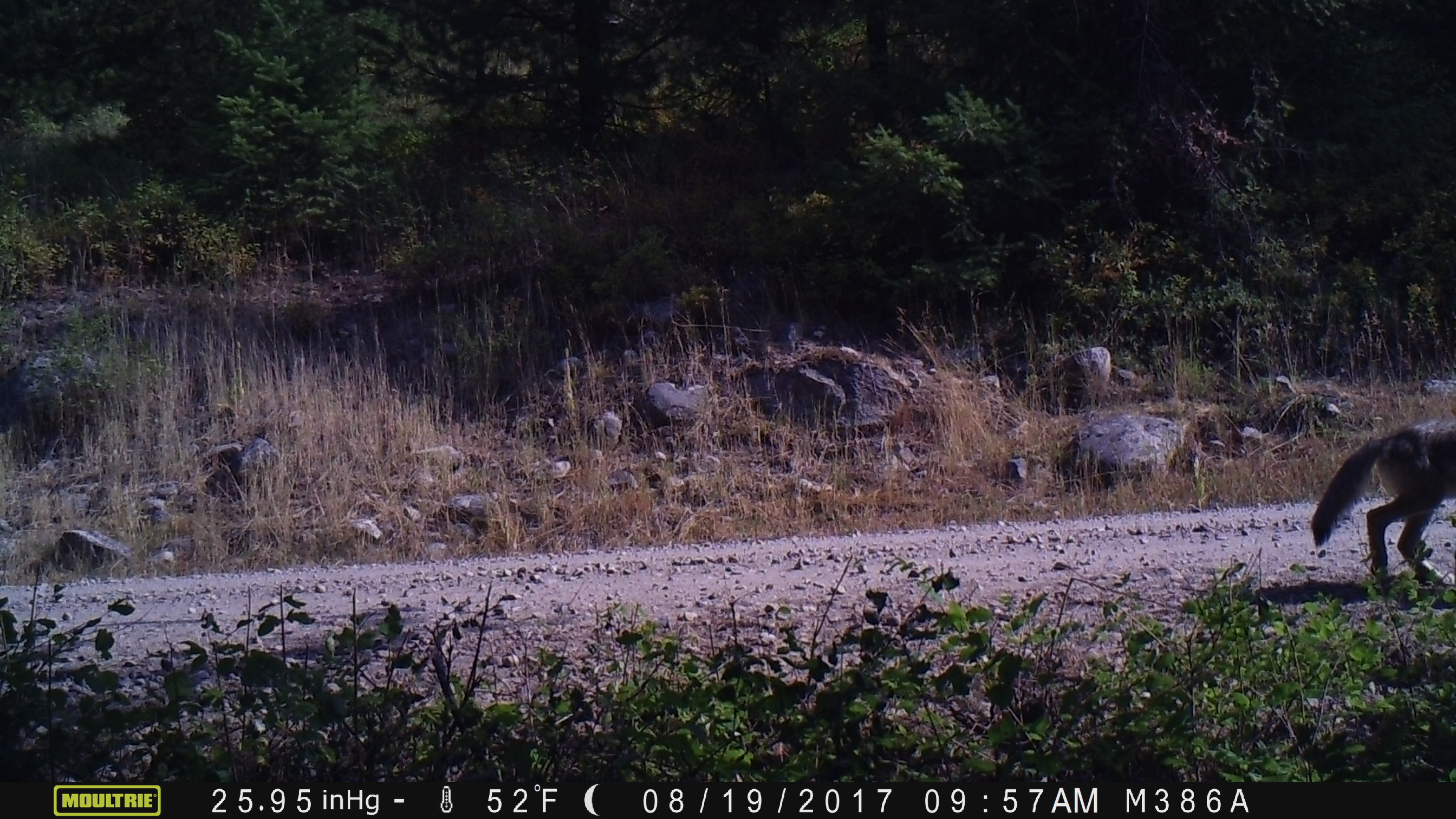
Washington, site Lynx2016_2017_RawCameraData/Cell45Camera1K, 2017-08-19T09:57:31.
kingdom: Animalia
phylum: Chordata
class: Mammalia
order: Carnivora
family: Canidae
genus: Canis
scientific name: Canis latrans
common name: coyote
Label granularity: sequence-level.